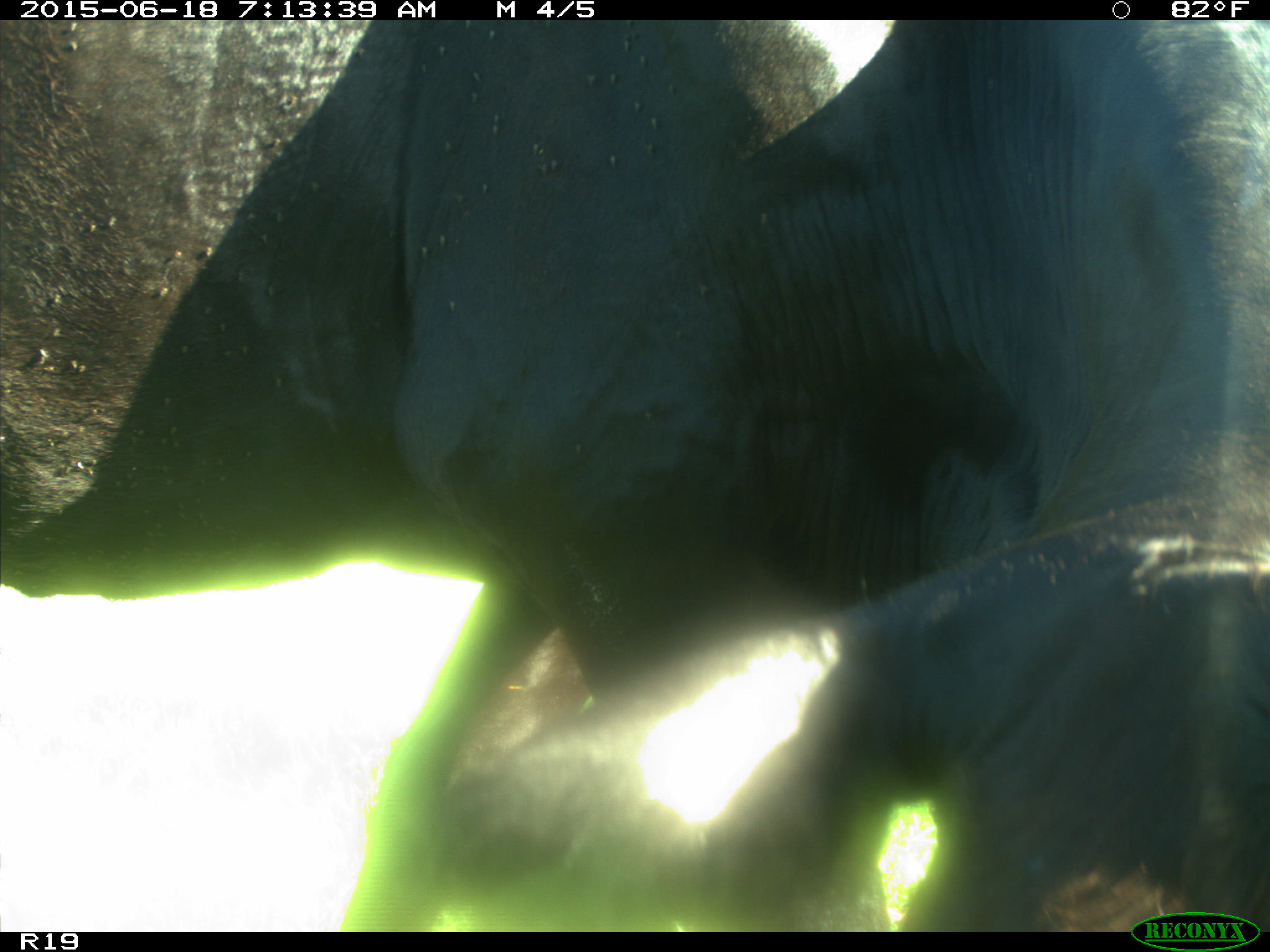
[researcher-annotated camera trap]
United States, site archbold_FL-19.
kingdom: Animalia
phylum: Chordata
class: Mammalia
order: Artiodactyla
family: Bovidae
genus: Bos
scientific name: Bos taurus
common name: domestic cow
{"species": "Bos taurus (domestic cow)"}